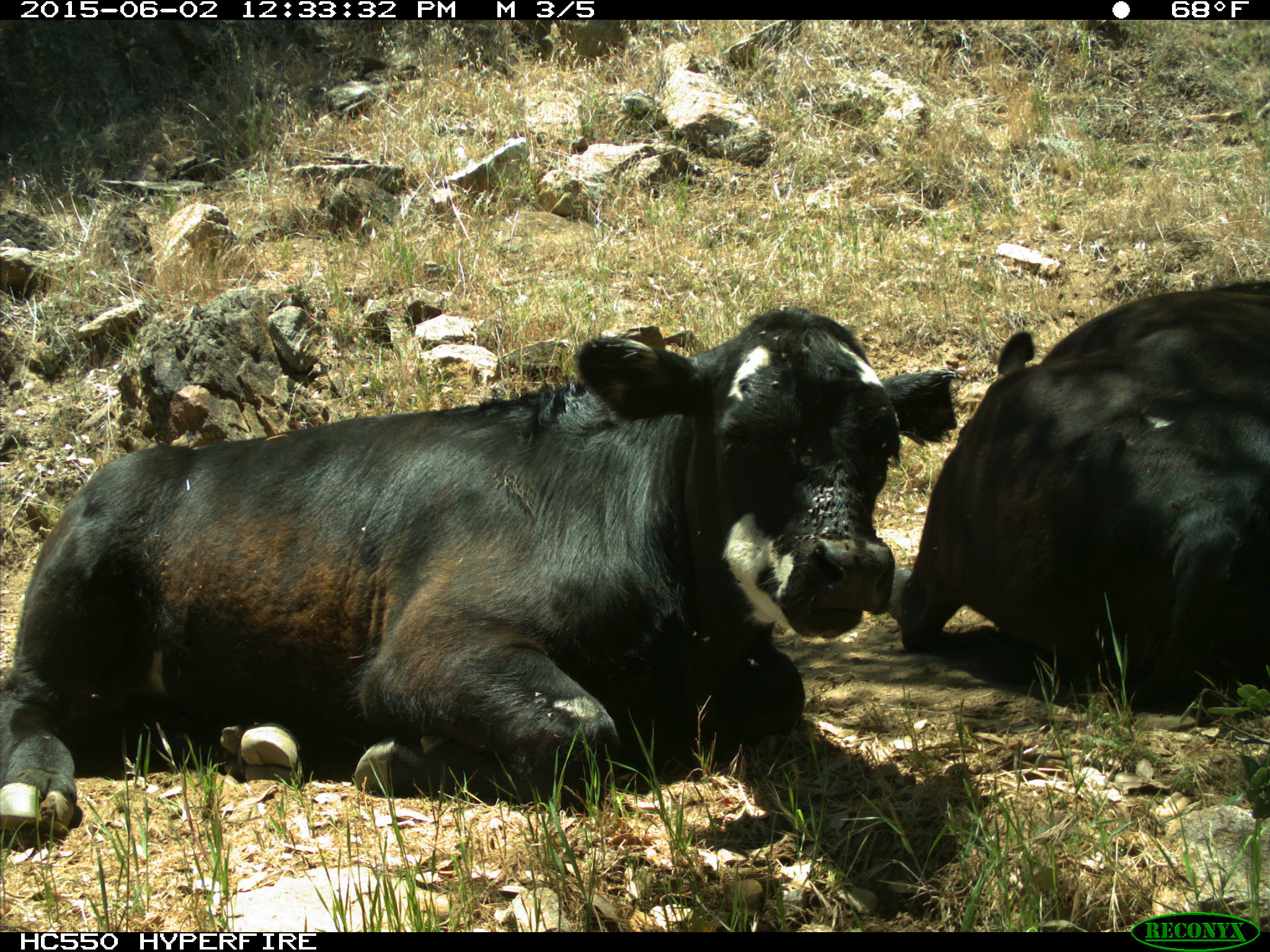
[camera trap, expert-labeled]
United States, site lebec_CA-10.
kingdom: Animalia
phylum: Chordata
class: Mammalia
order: Artiodactyla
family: Bovidae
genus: Bos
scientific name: Bos taurus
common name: domestic cow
Bos taurus (domestic cow).